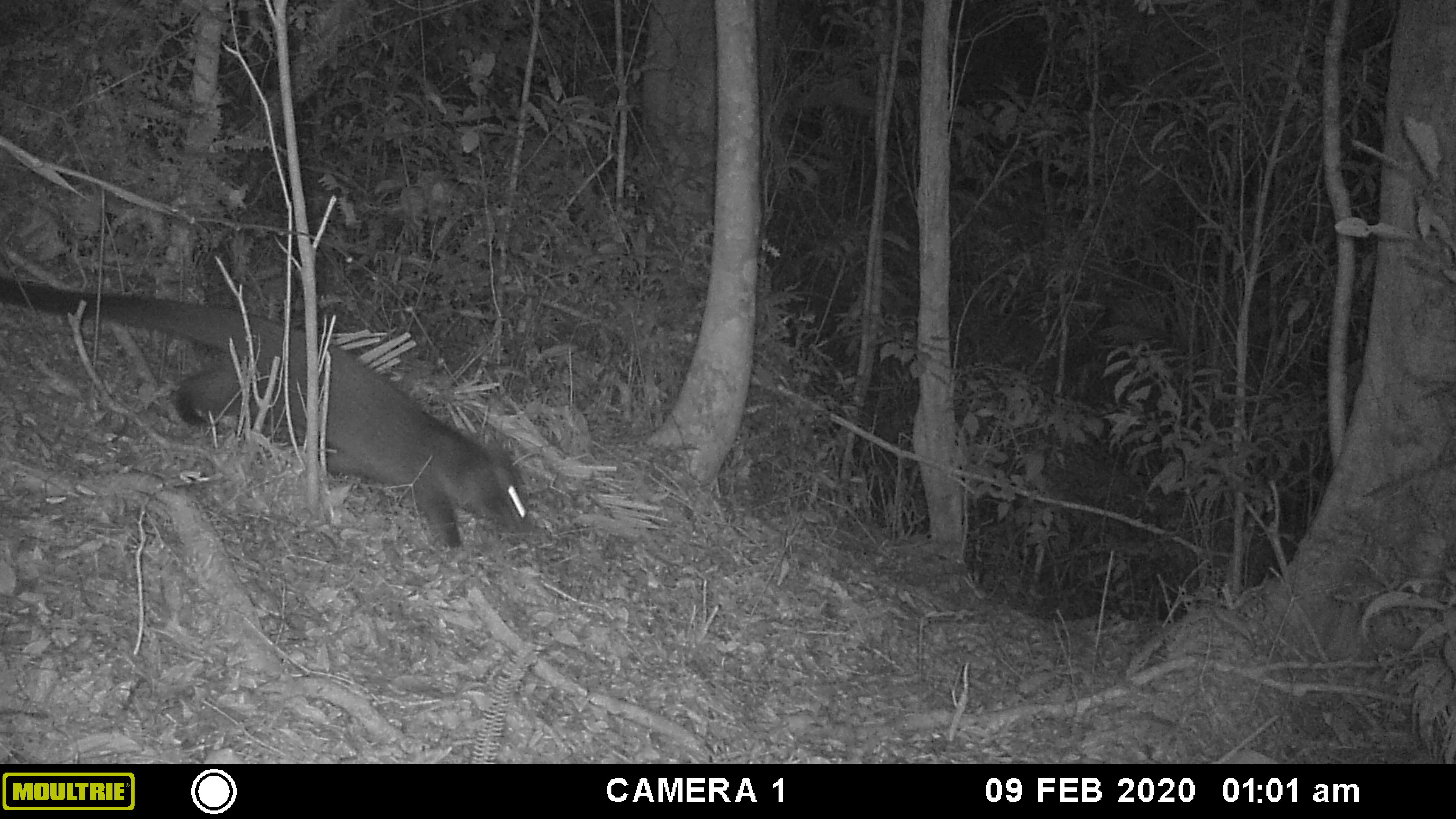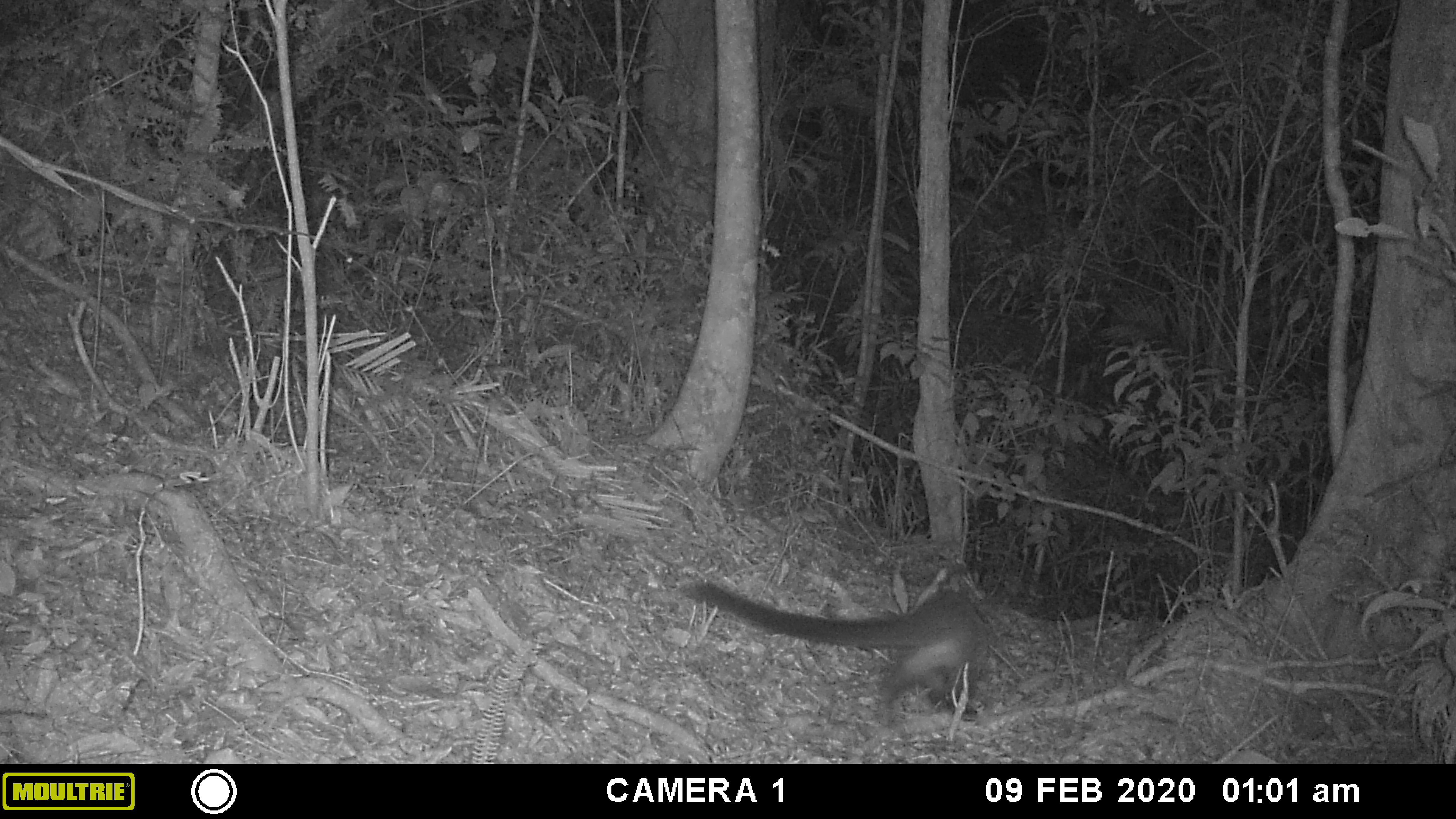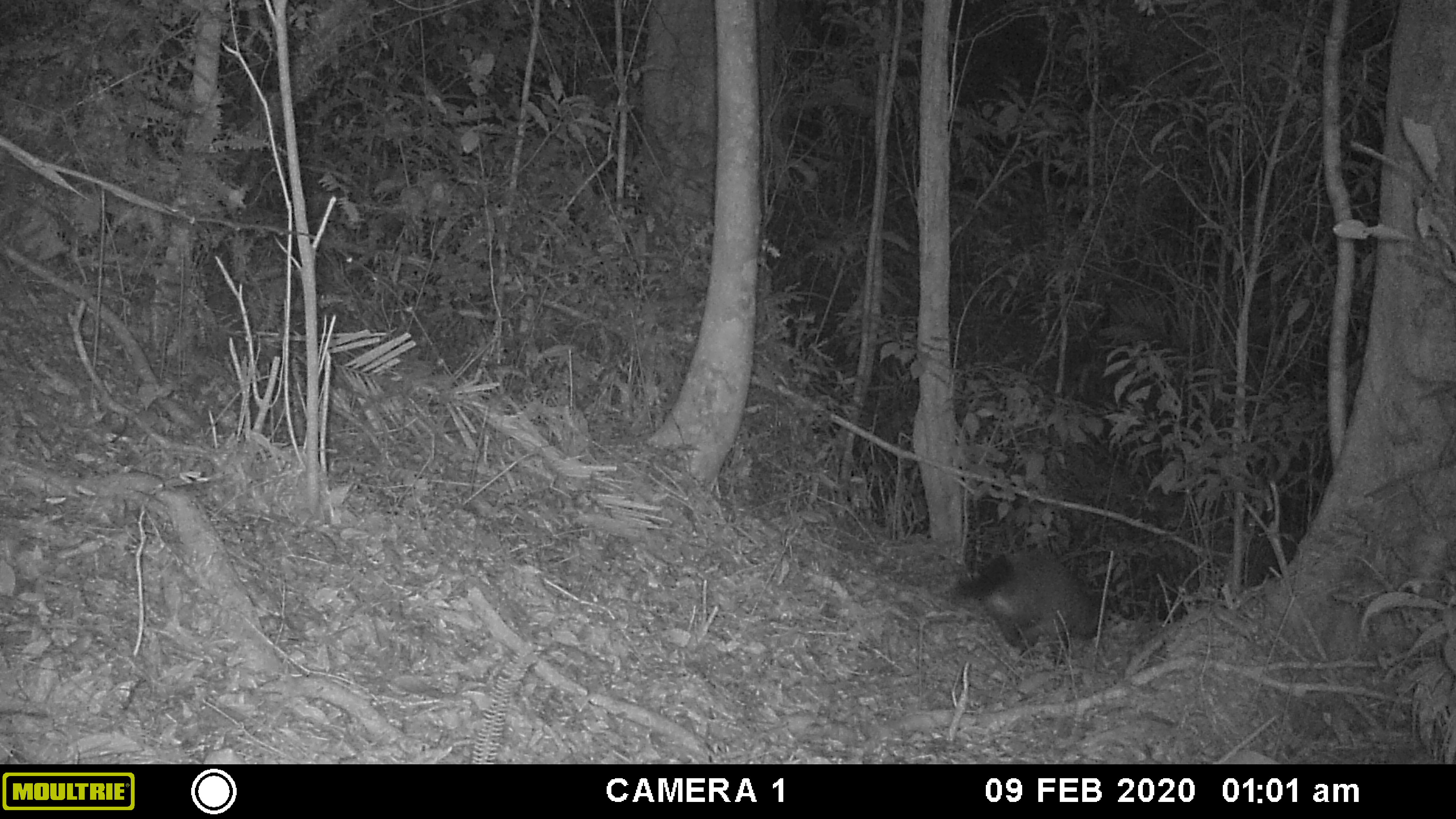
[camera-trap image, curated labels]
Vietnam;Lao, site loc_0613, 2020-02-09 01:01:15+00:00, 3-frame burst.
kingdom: Animalia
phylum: Chordata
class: Mammalia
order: Carnivora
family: Viverridae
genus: Paguma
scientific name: Paguma larvata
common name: masked palm civet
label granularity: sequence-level